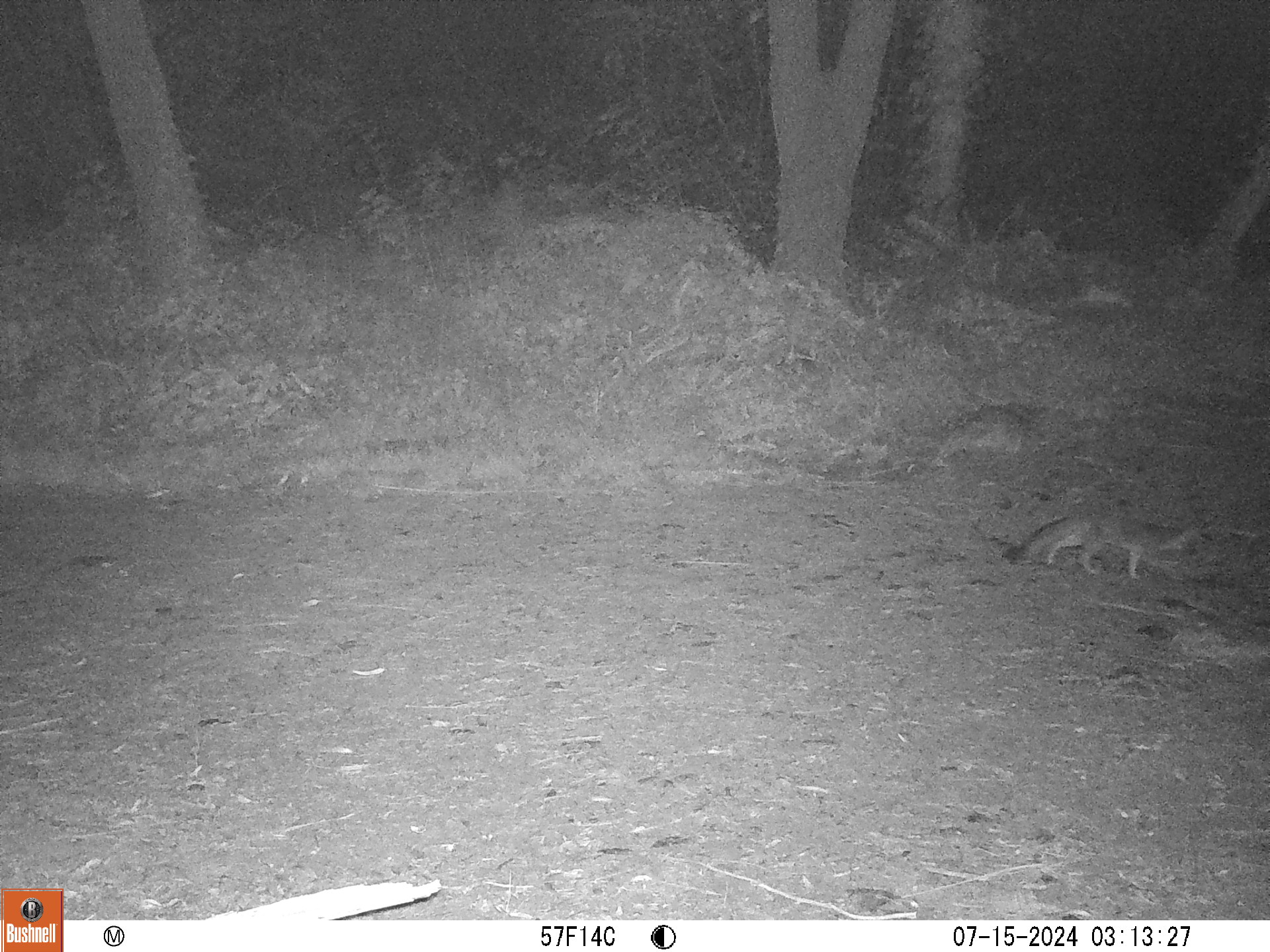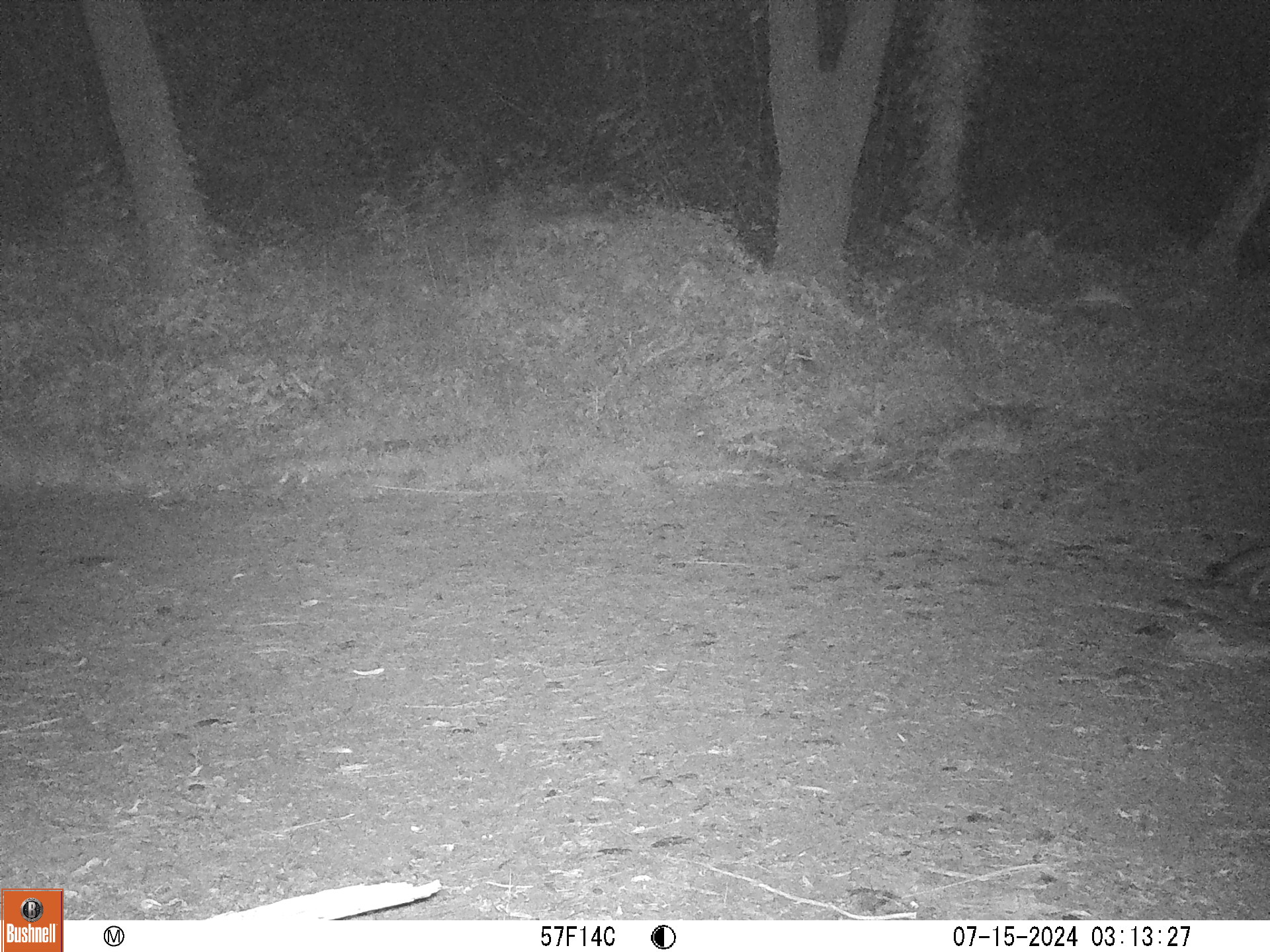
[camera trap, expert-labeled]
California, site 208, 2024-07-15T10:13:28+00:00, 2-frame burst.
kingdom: Animalia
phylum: Chordata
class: Mammalia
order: Carnivora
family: Canidae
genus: Urocyon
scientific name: Urocyon cinereoargenteus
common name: gray fox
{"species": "gray fox (Urocyon cinereoargenteus)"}